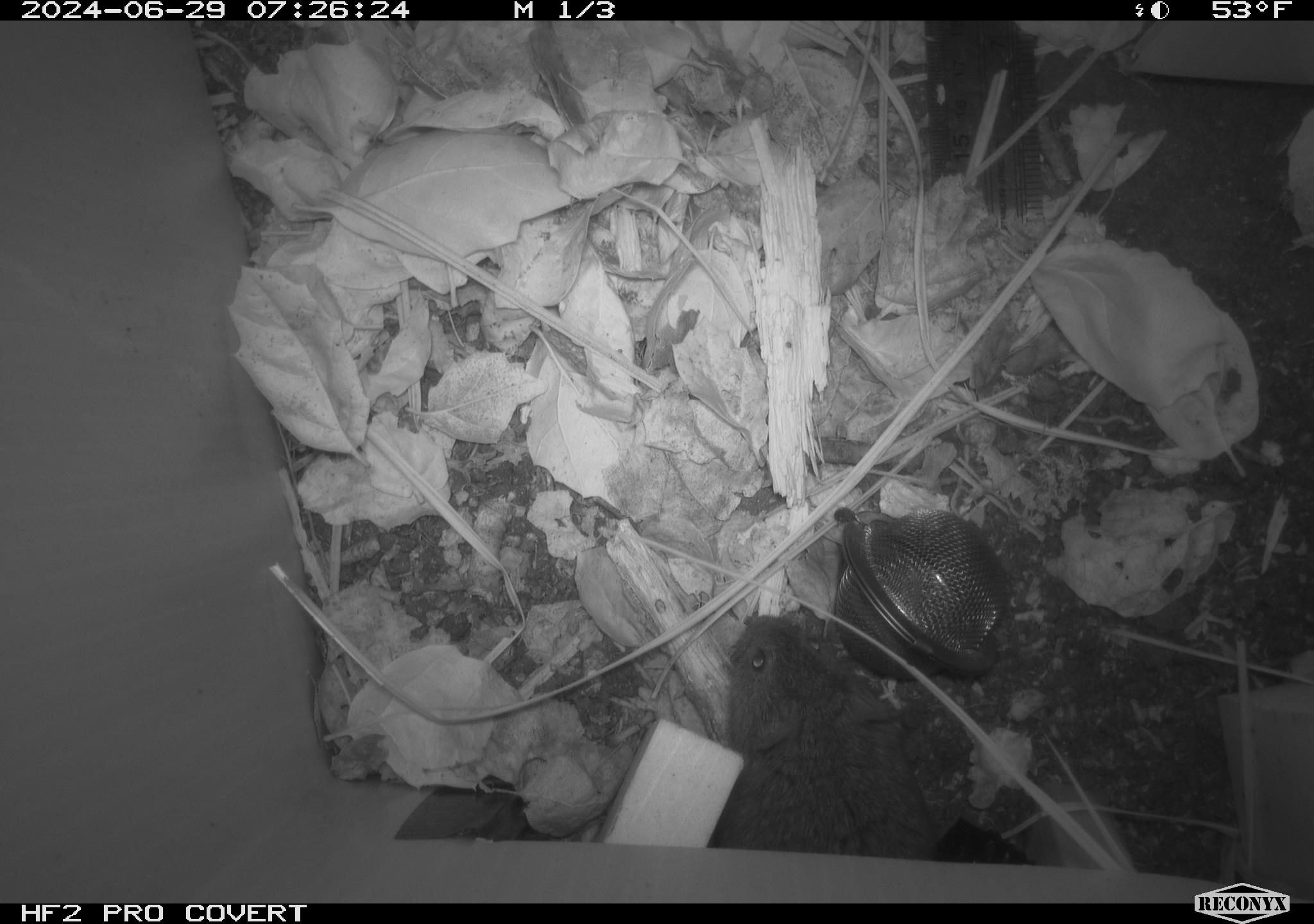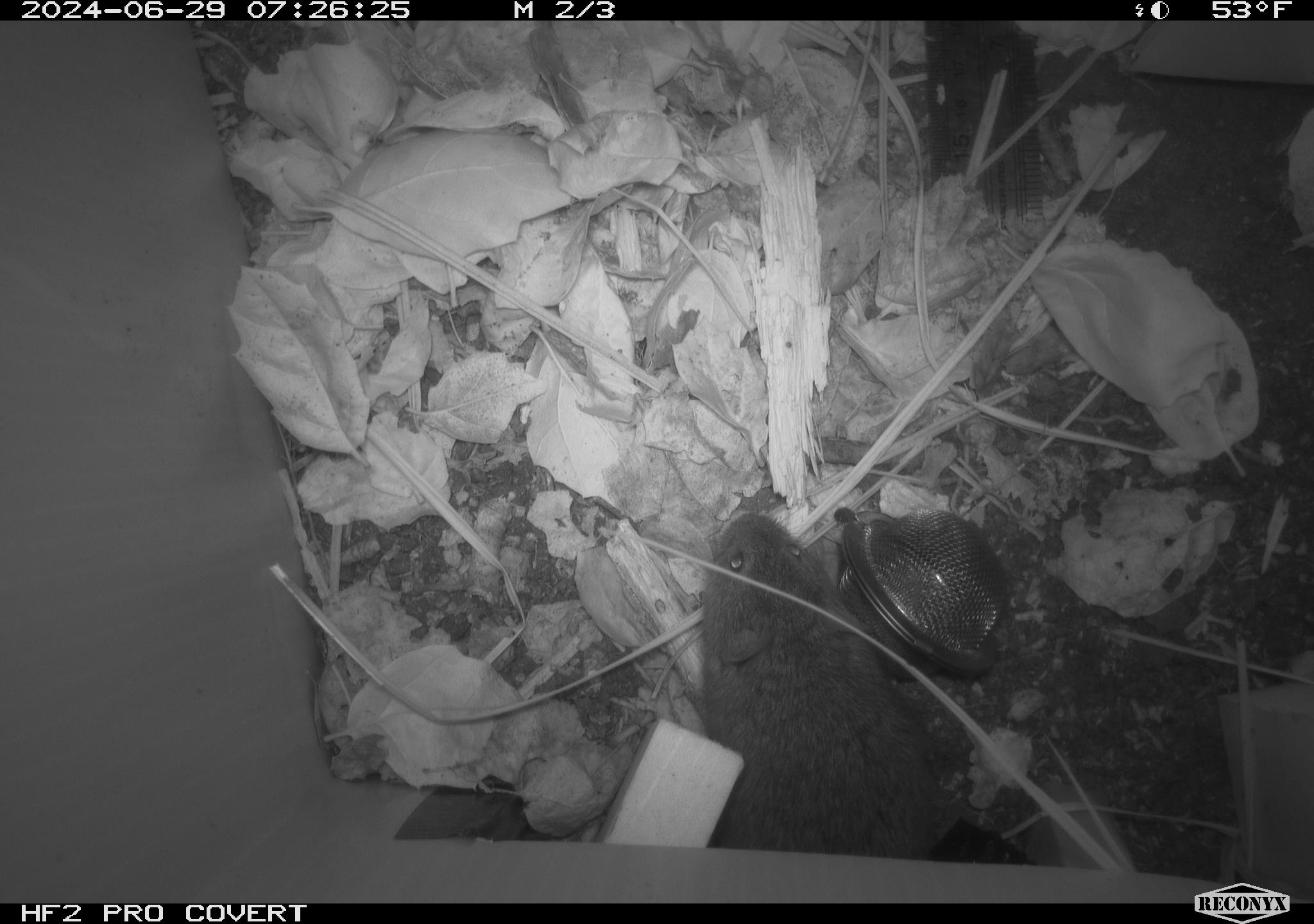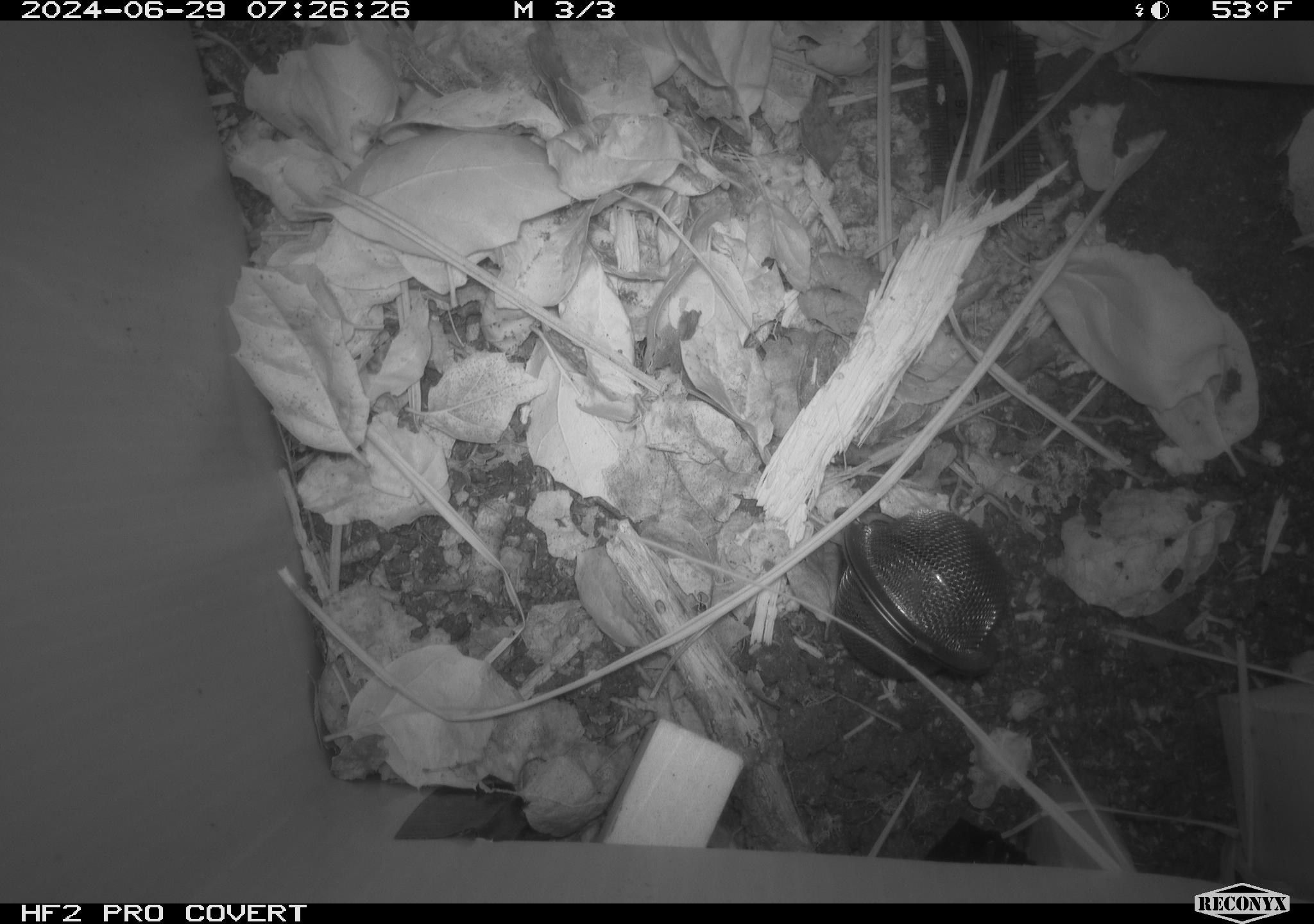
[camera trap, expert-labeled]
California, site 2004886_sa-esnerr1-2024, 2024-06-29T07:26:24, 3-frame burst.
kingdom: Animalia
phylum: Chordata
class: Mammalia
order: Rodentia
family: Cricetidae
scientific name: Cricetidae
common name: hamsters, voles, lemmings, and allies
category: cricetidae family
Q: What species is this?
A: Cricetidae family (hamsters, voles, lemmings, and allies) (Cricetidae).